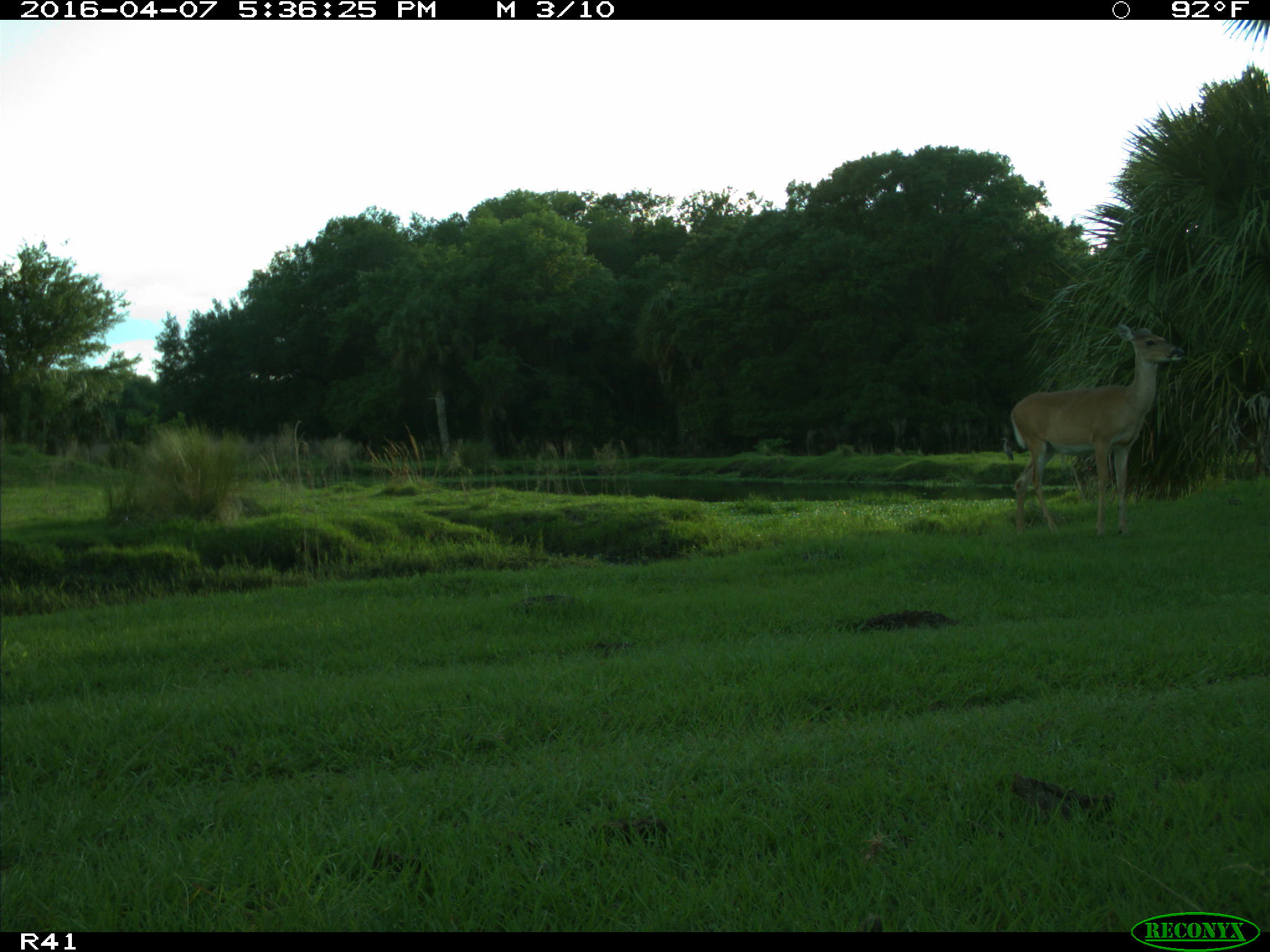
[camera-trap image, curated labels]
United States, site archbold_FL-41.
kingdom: Animalia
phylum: Chordata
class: Mammalia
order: Artiodactyla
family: Cervidae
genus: Odocoileus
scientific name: Odocoileus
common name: deer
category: unidentified deer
Unidentified deer (deer) (Odocoileus).